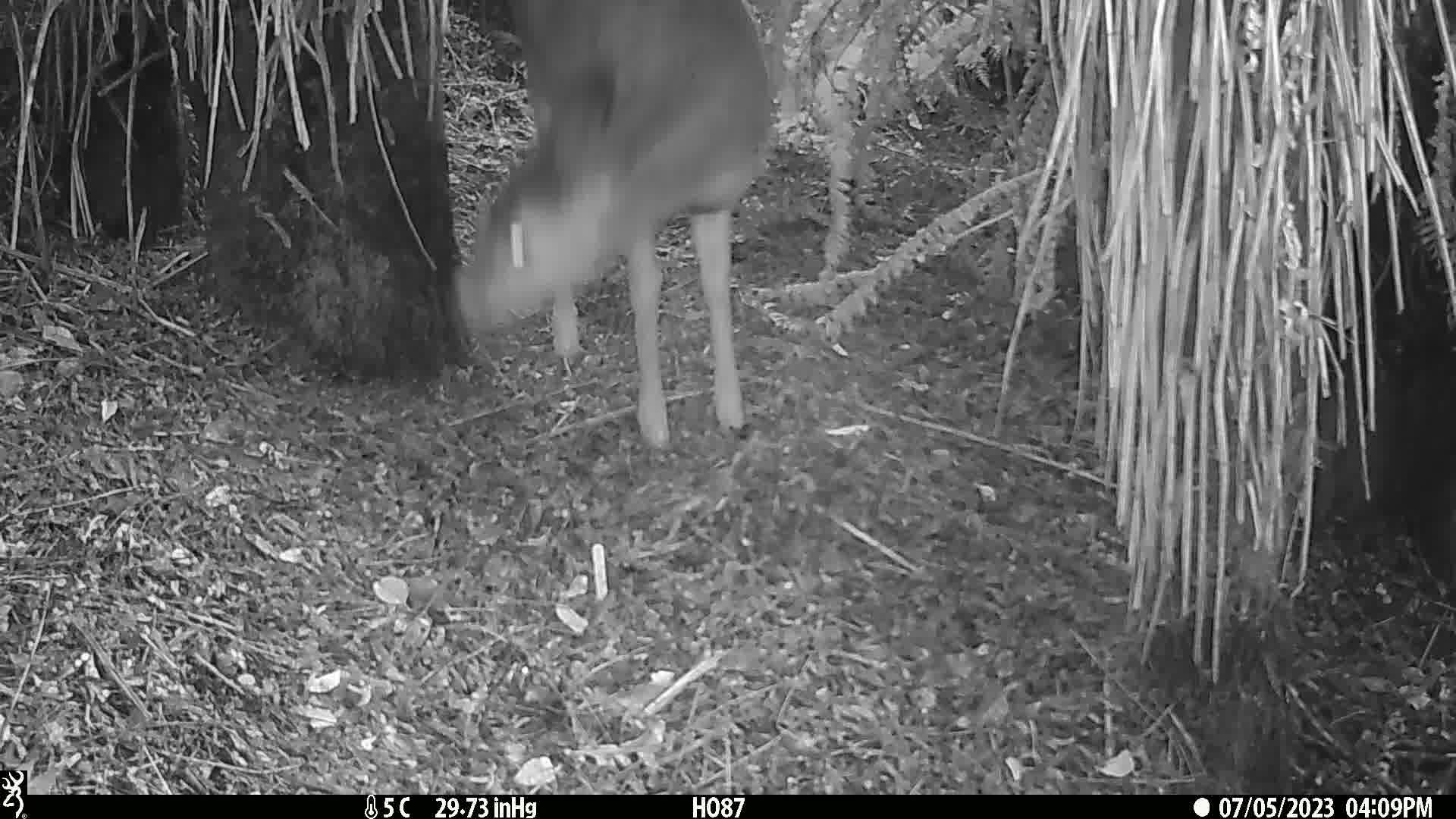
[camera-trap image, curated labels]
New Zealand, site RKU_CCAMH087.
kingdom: Animalia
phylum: Chordata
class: Mammalia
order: Artiodactyla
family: Cervidae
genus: Odocoileus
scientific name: Odocoileus virginianus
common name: white-tailed deer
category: white tailed deer